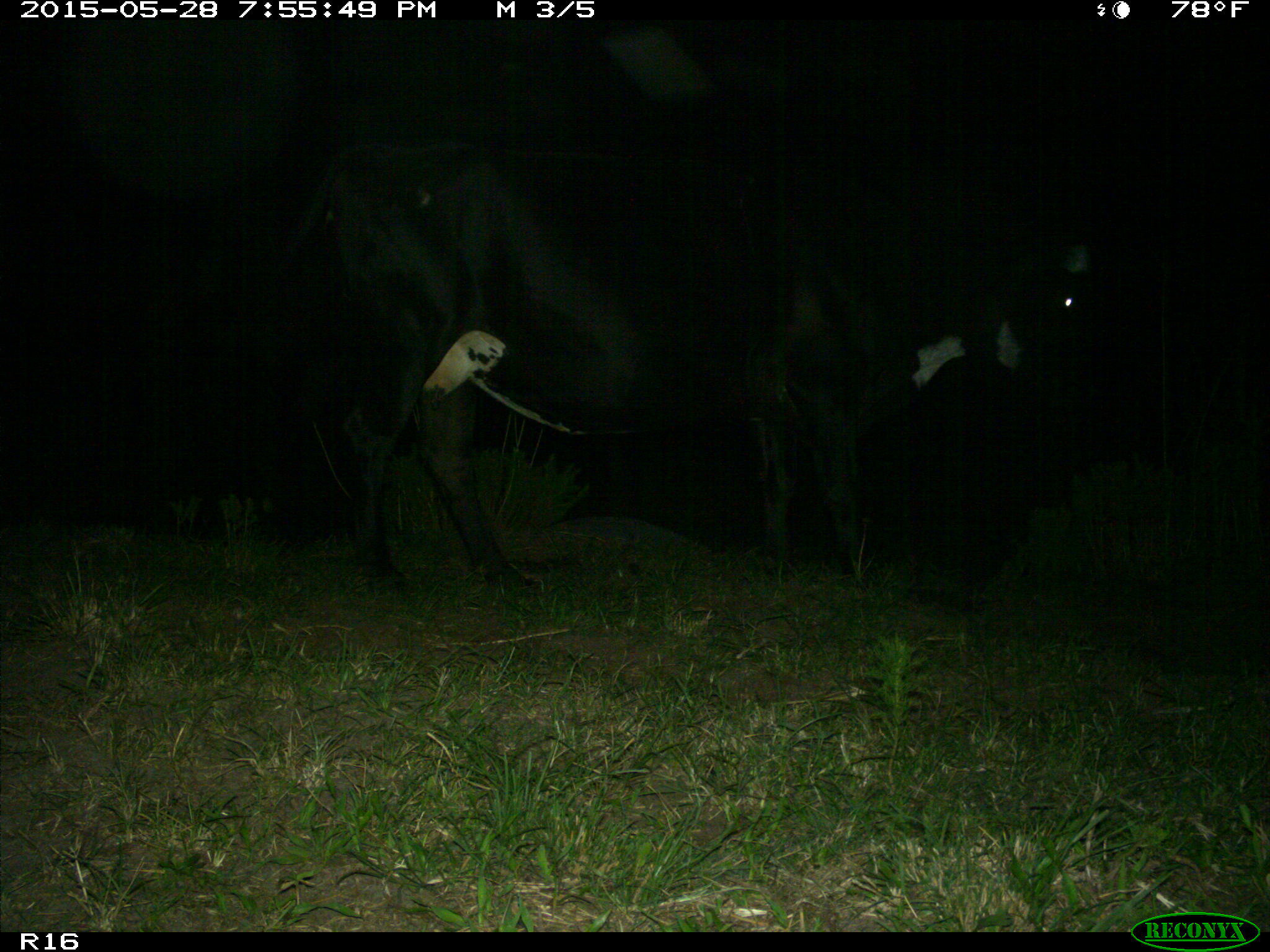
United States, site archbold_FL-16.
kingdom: Animalia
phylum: Chordata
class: Mammalia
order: Artiodactyla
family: Bovidae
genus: Bos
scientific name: Bos taurus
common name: domestic cow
Bos taurus (domestic cow).